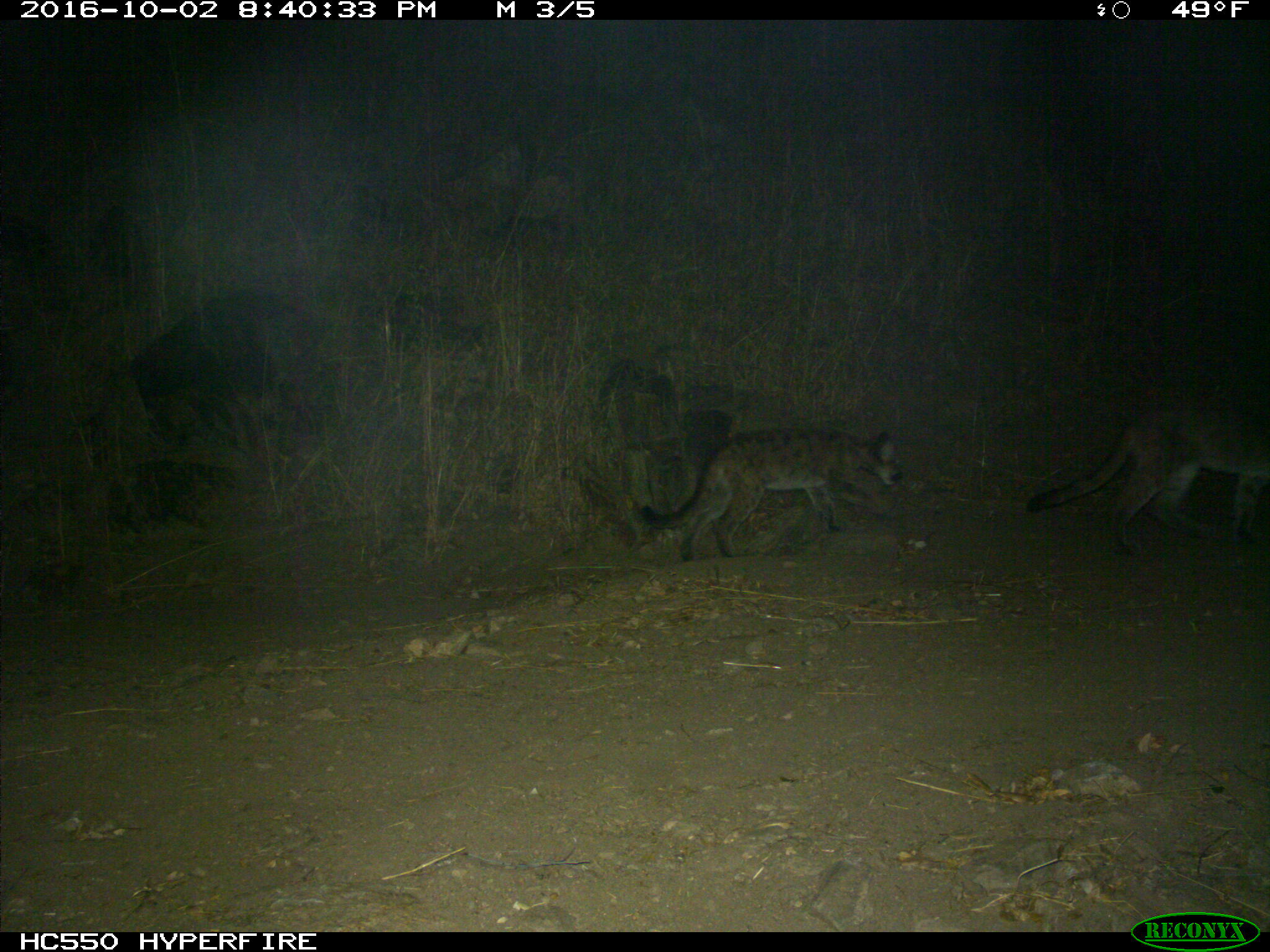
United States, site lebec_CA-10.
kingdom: Animalia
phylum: Chordata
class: Mammalia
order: Carnivora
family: Felidae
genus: Puma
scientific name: Puma concolor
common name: mountain lion